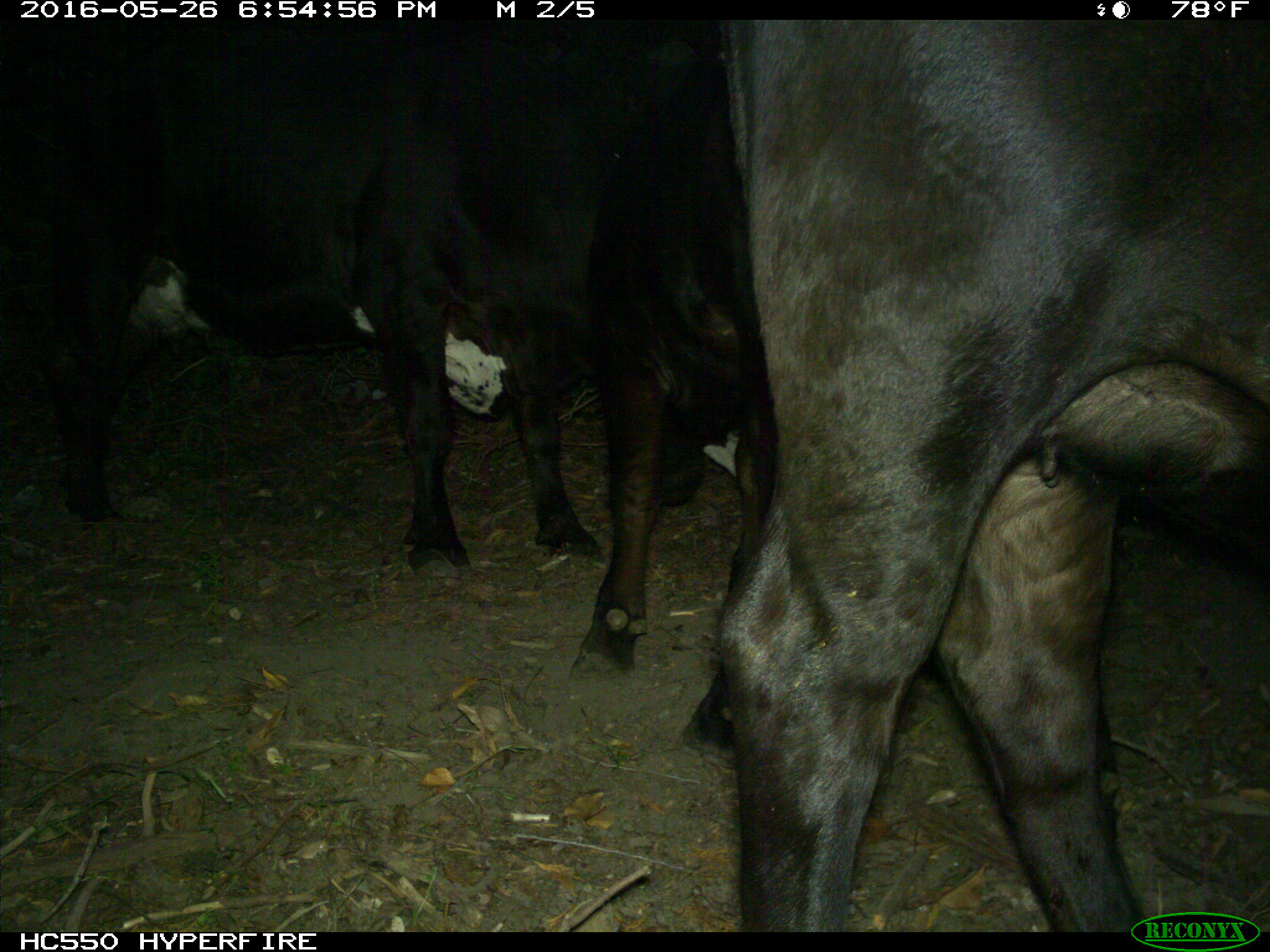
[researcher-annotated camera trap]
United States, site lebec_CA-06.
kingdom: Animalia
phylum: Chordata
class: Mammalia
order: Artiodactyla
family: Bovidae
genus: Bos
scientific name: Bos taurus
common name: domestic cow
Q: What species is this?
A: Bos taurus (domestic cow).